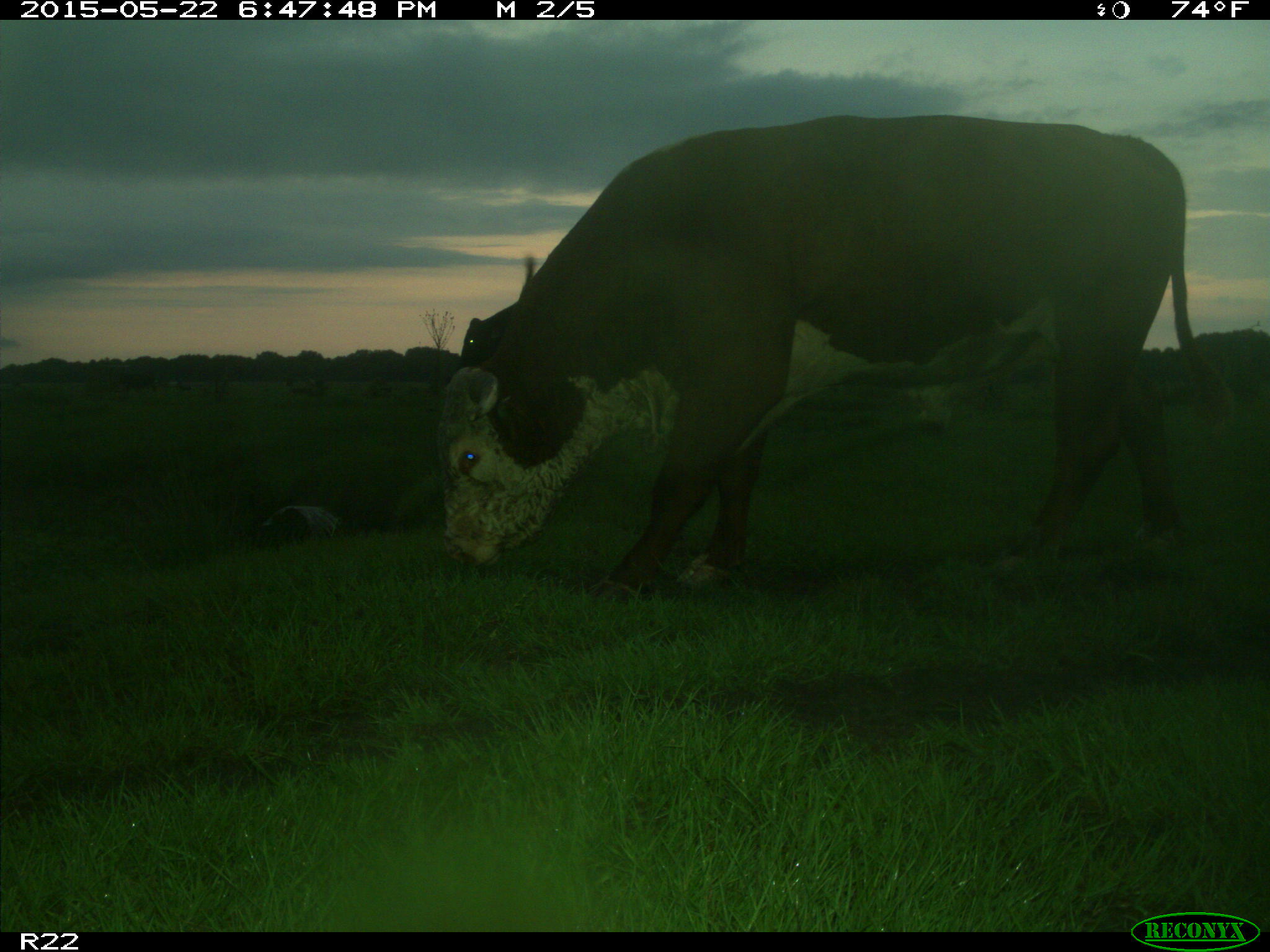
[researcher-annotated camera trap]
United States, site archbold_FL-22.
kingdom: Animalia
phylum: Chordata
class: Mammalia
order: Artiodactyla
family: Bovidae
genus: Bos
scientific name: Bos taurus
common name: domestic cow